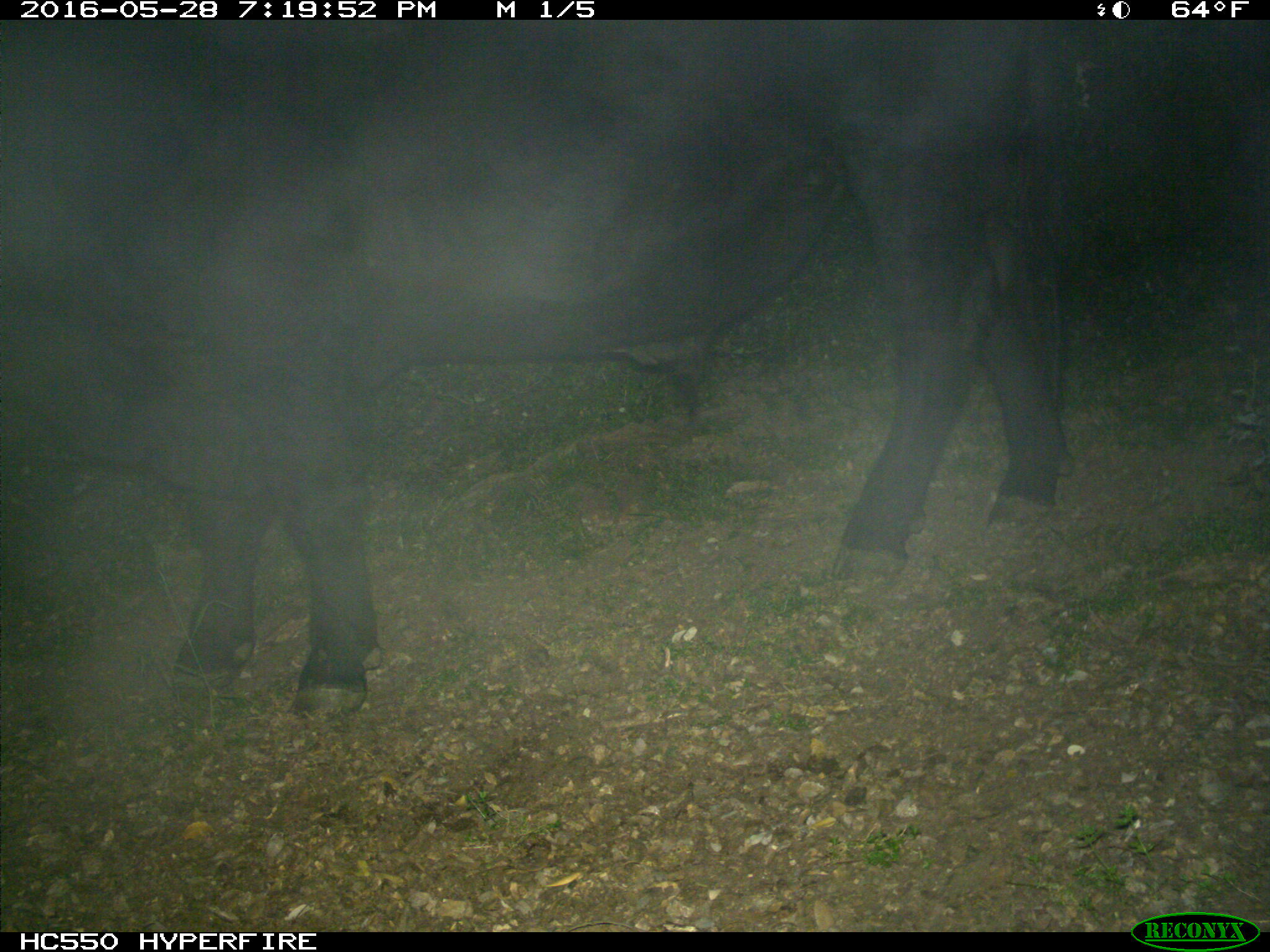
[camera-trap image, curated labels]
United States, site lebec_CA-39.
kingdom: Animalia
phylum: Chordata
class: Mammalia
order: Artiodactyla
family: Bovidae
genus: Bos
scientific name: Bos taurus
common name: domestic cow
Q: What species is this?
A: Bos taurus (domestic cow).